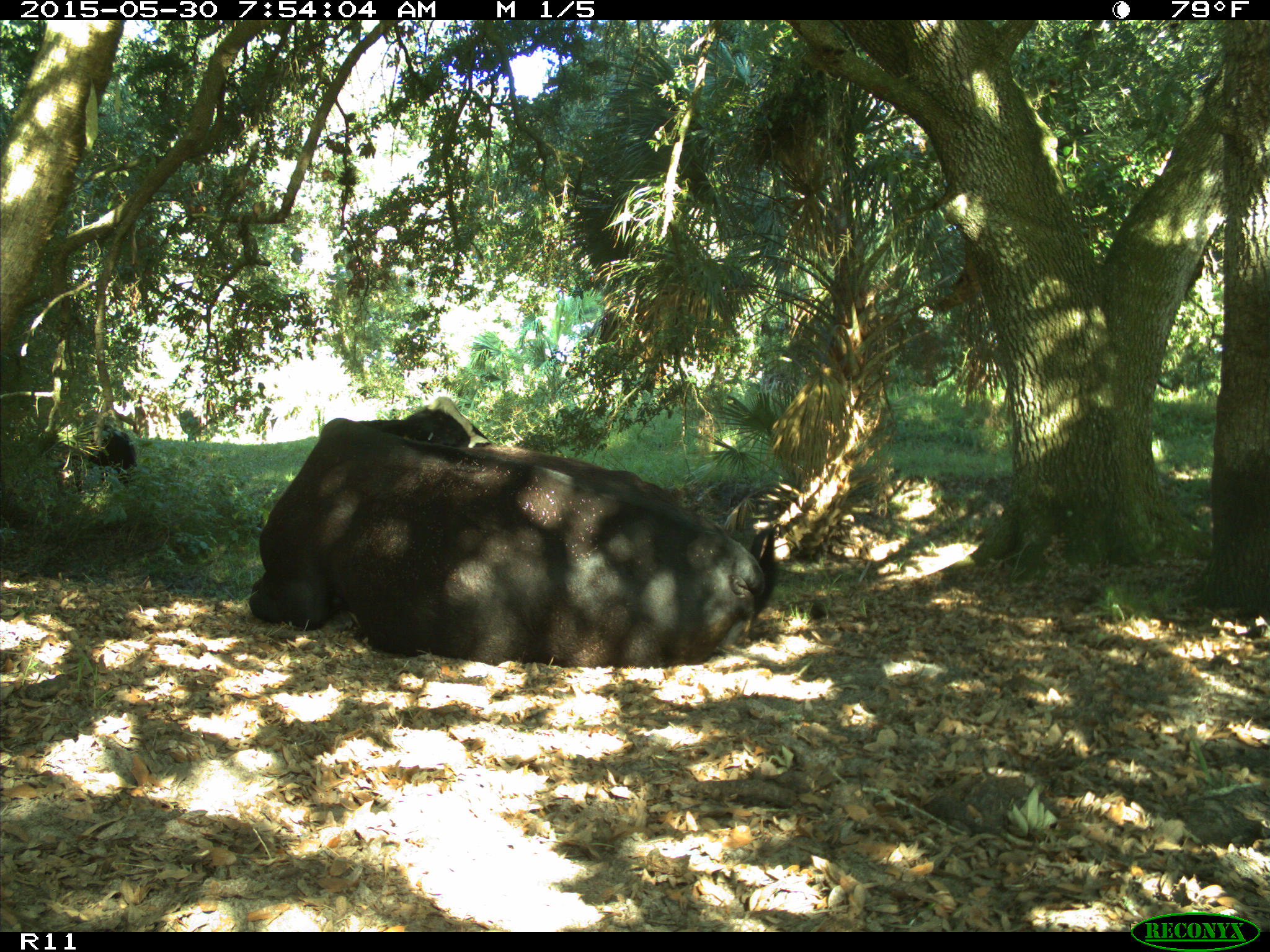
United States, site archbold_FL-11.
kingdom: Animalia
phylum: Chordata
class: Mammalia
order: Artiodactyla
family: Bovidae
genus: Bos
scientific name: Bos taurus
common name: domestic cow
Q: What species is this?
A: Bos taurus (domestic cow).